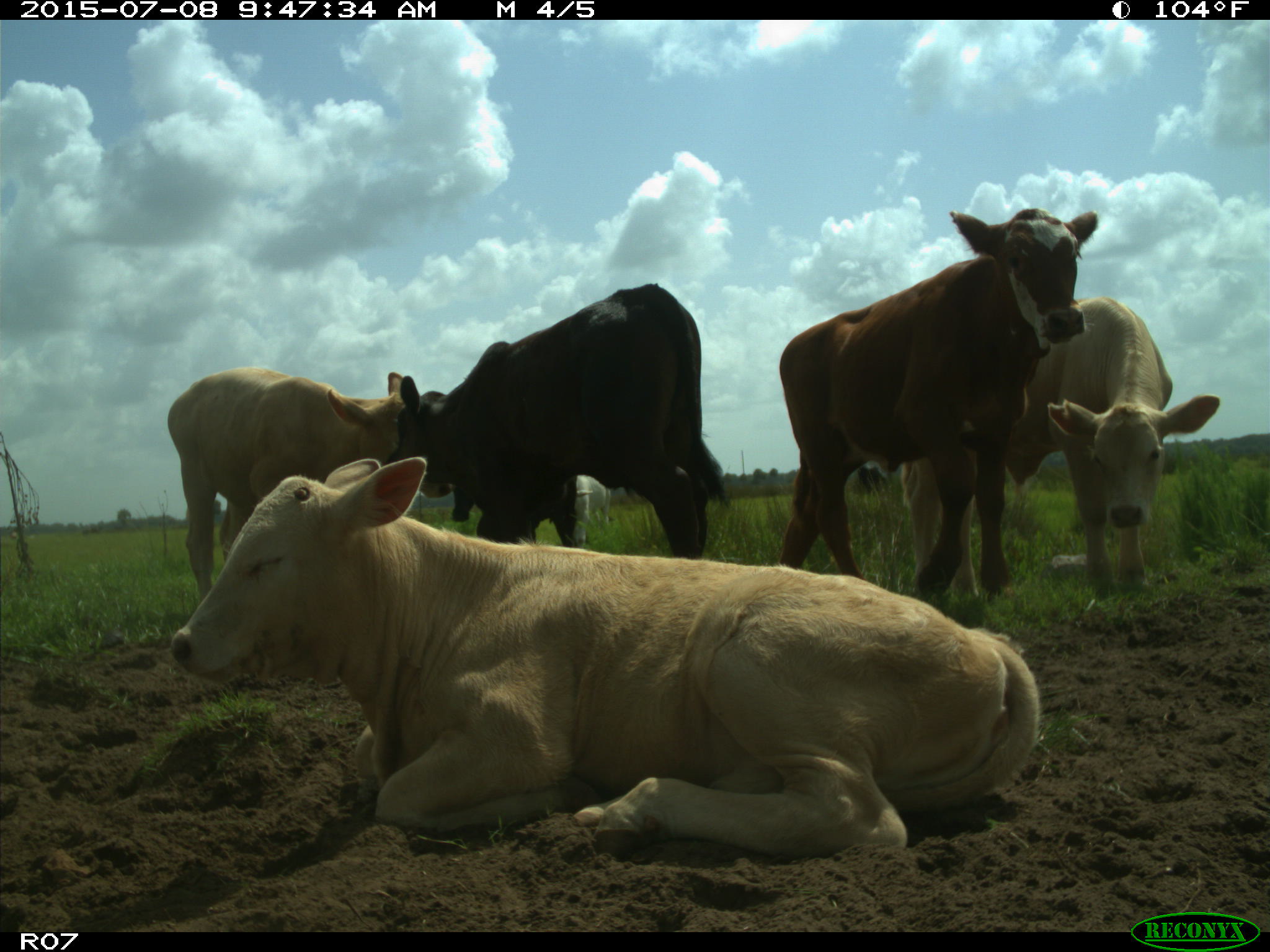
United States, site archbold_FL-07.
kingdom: Animalia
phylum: Chordata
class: Mammalia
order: Artiodactyla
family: Bovidae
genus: Bos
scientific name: Bos taurus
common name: domestic cow